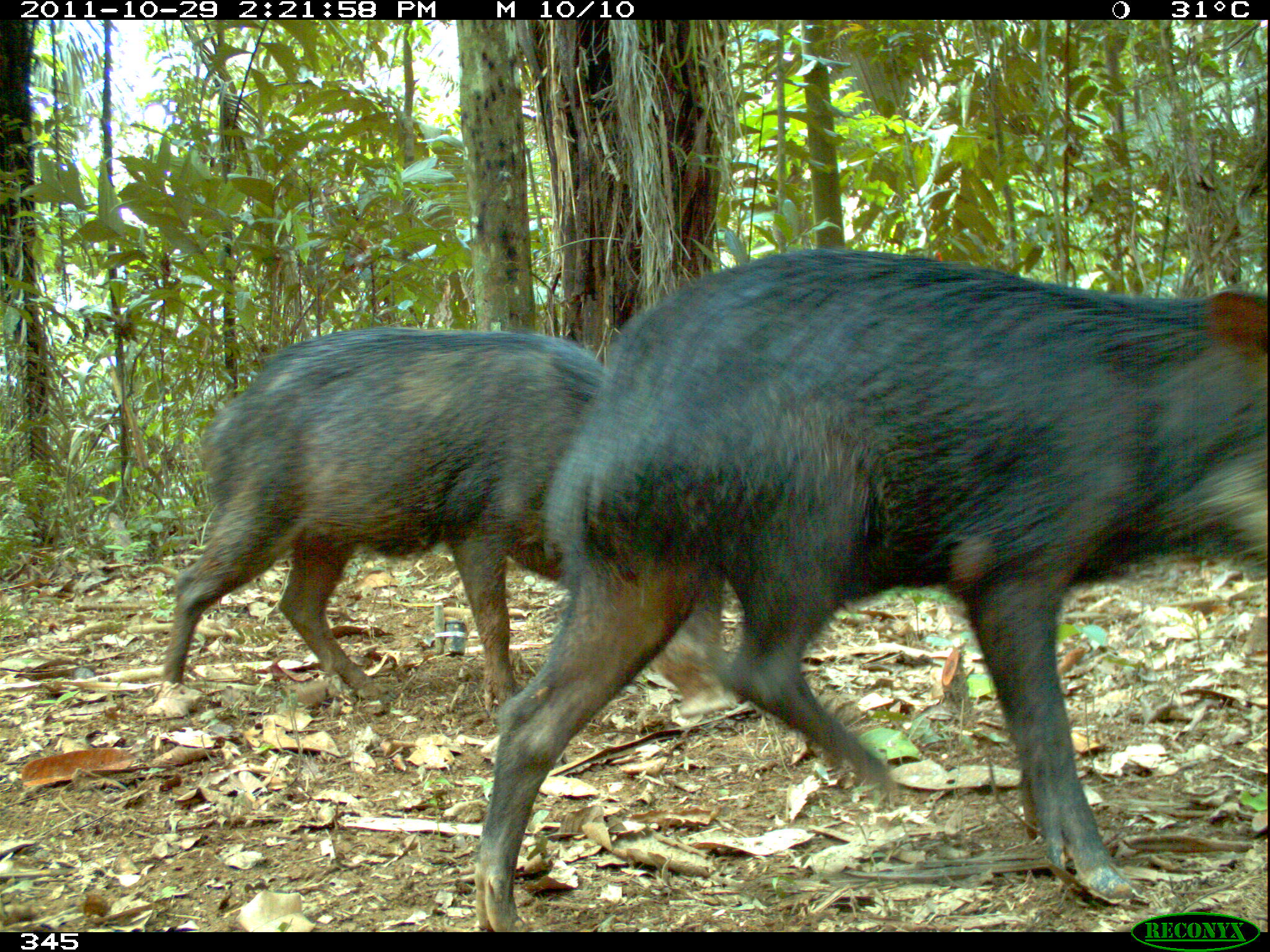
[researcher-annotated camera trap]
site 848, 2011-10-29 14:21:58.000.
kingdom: Animalia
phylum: Chordata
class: Mammalia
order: Artiodactyla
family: Tayassuidae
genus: Tayassu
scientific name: Tayassu pecari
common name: white-lipped peccary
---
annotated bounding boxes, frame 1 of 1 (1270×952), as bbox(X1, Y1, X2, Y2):
tayassu pecari: bbox(470, 247, 1270, 934); bbox(160, 323, 737, 721)